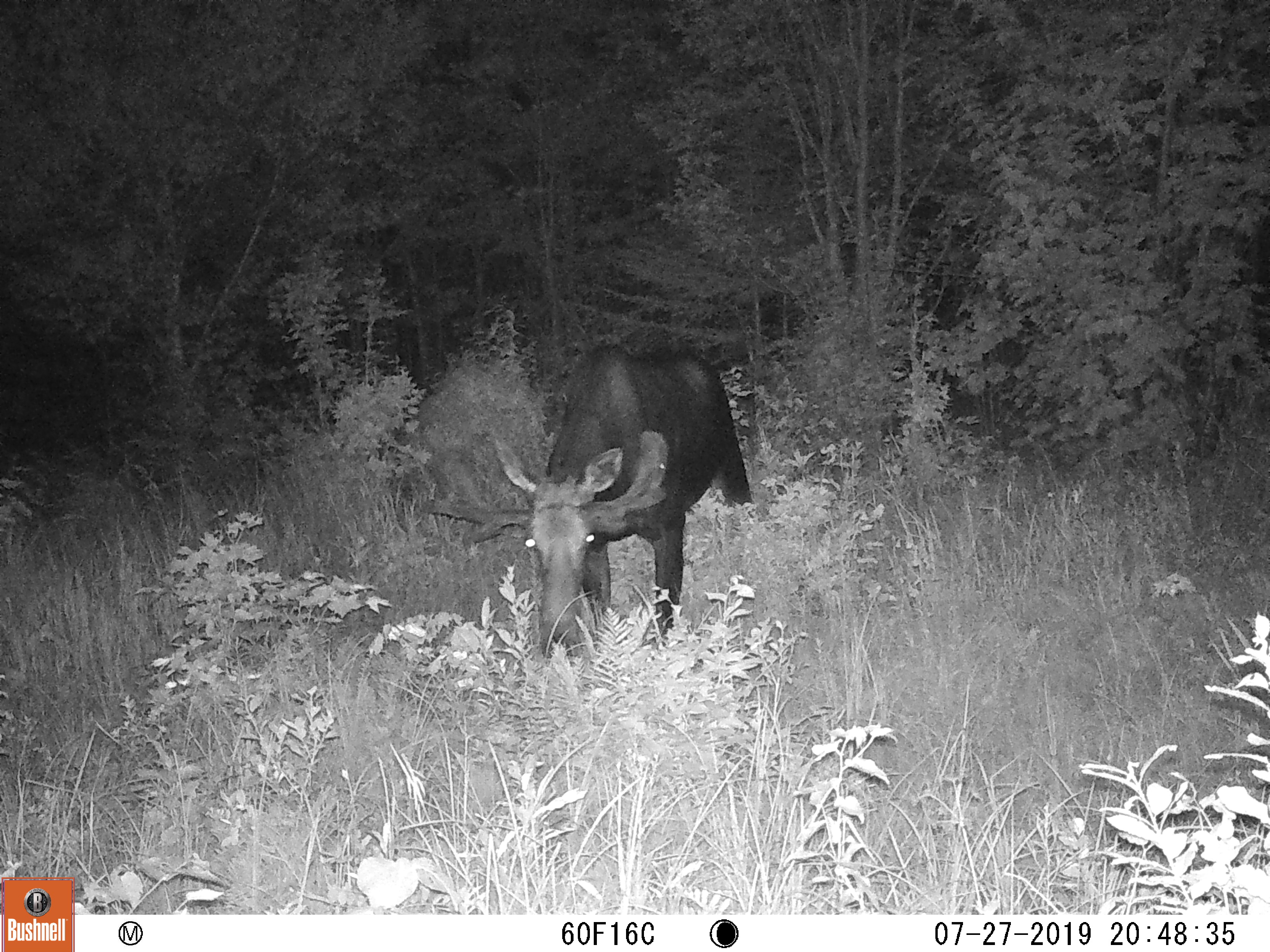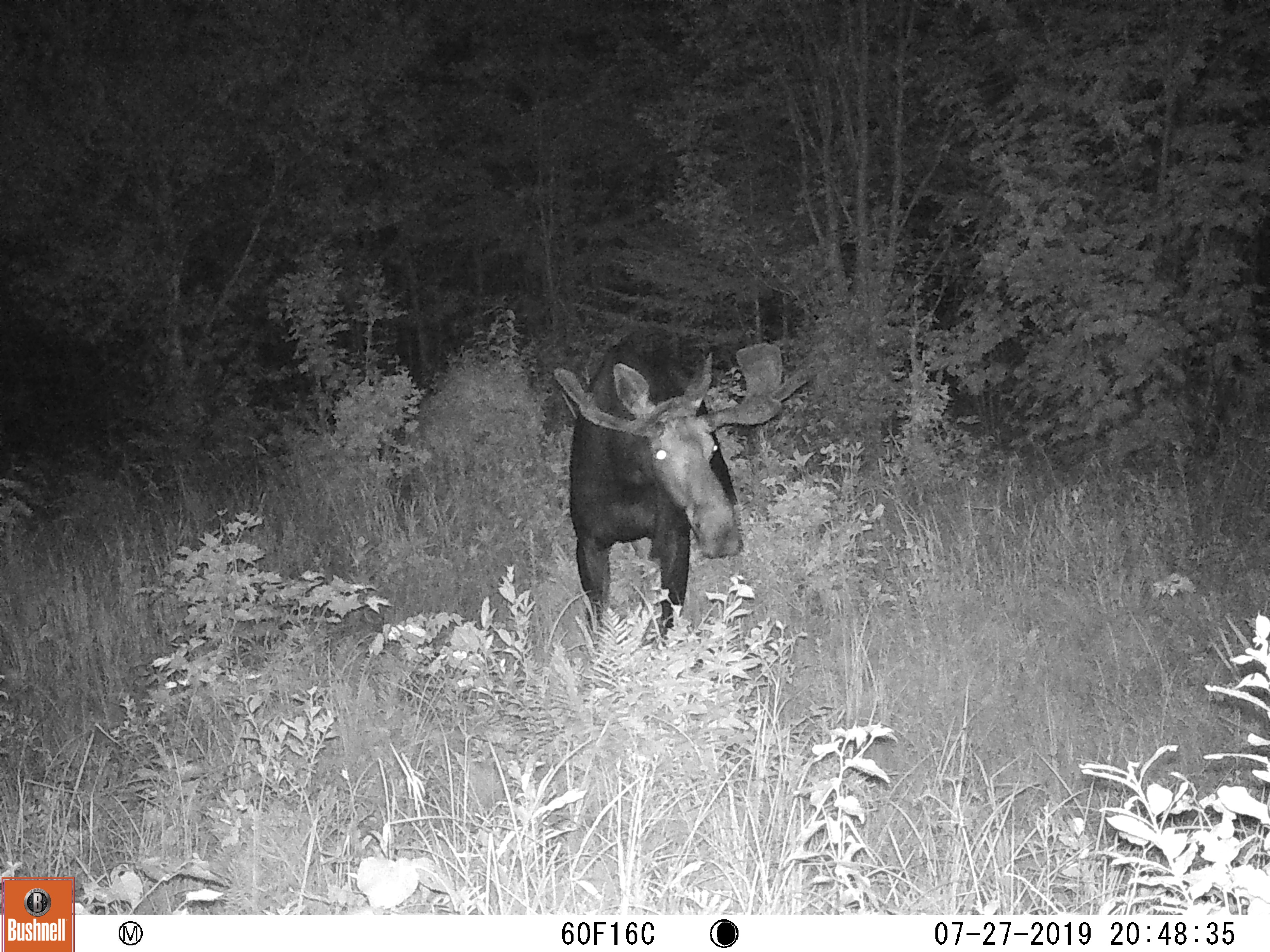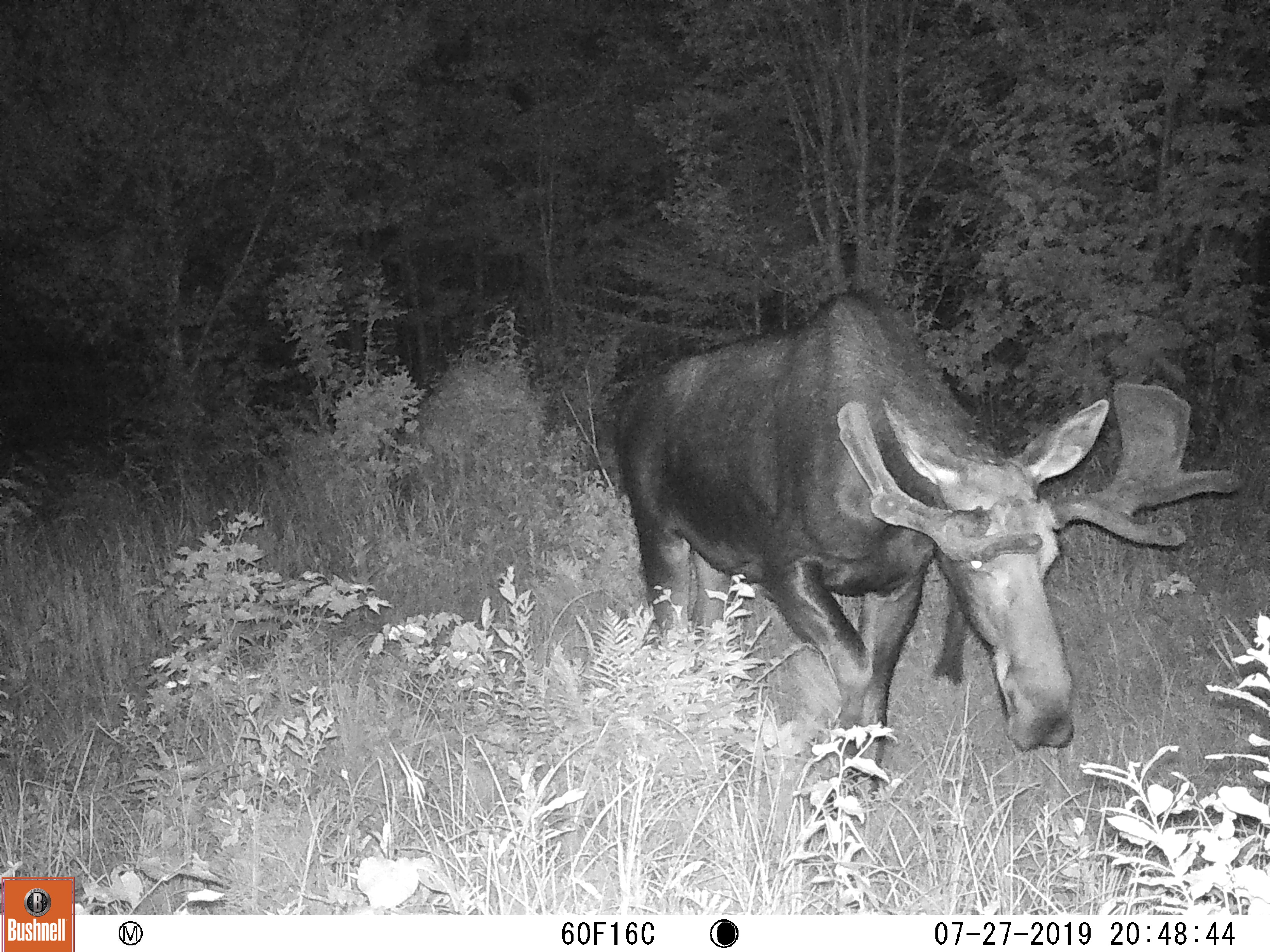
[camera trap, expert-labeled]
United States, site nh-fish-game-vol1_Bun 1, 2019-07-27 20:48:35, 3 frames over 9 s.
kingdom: Animalia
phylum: Chordata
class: Mammalia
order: Artiodactyla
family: Cervidae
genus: Alces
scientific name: Alces alces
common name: moose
Moose (Alces alces).